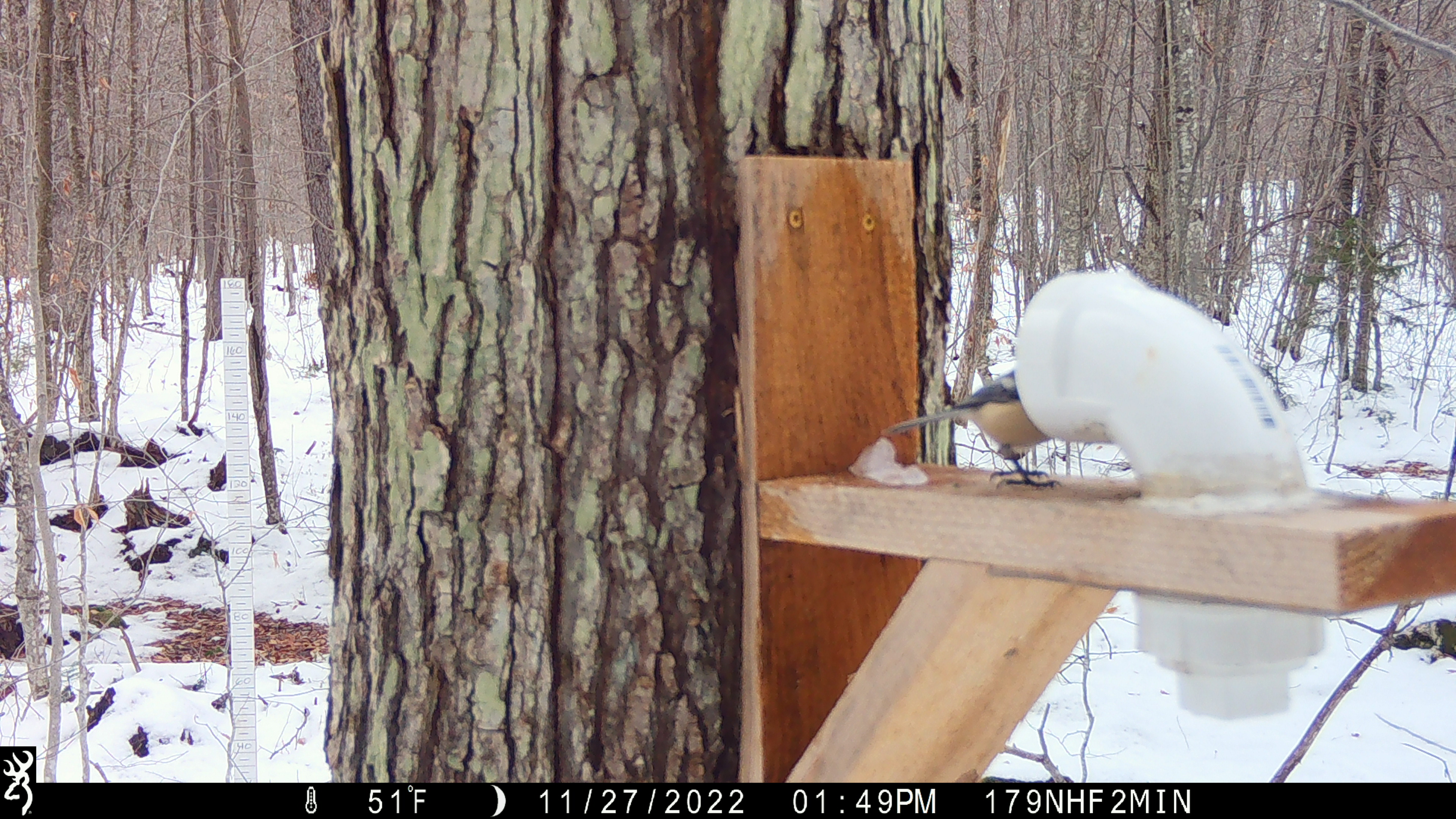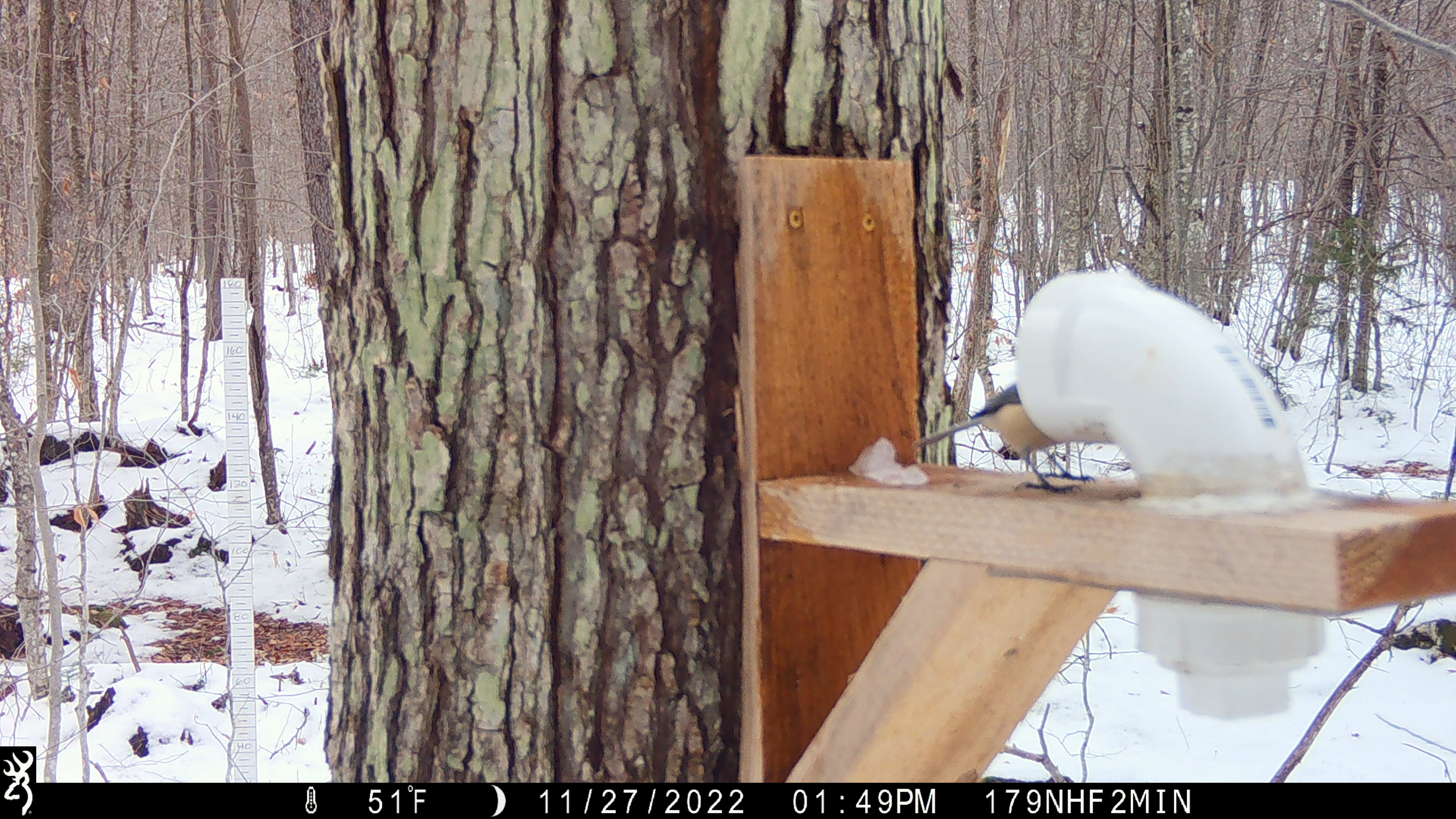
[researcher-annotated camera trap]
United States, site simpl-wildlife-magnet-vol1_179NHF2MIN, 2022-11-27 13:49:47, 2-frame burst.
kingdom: Animalia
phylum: Chordata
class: Aves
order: Passeriformes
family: Paridae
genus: Poecile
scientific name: Poecile atricapillus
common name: black-capped chickadee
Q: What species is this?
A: Black-capped chickadee (Poecile atricapillus).